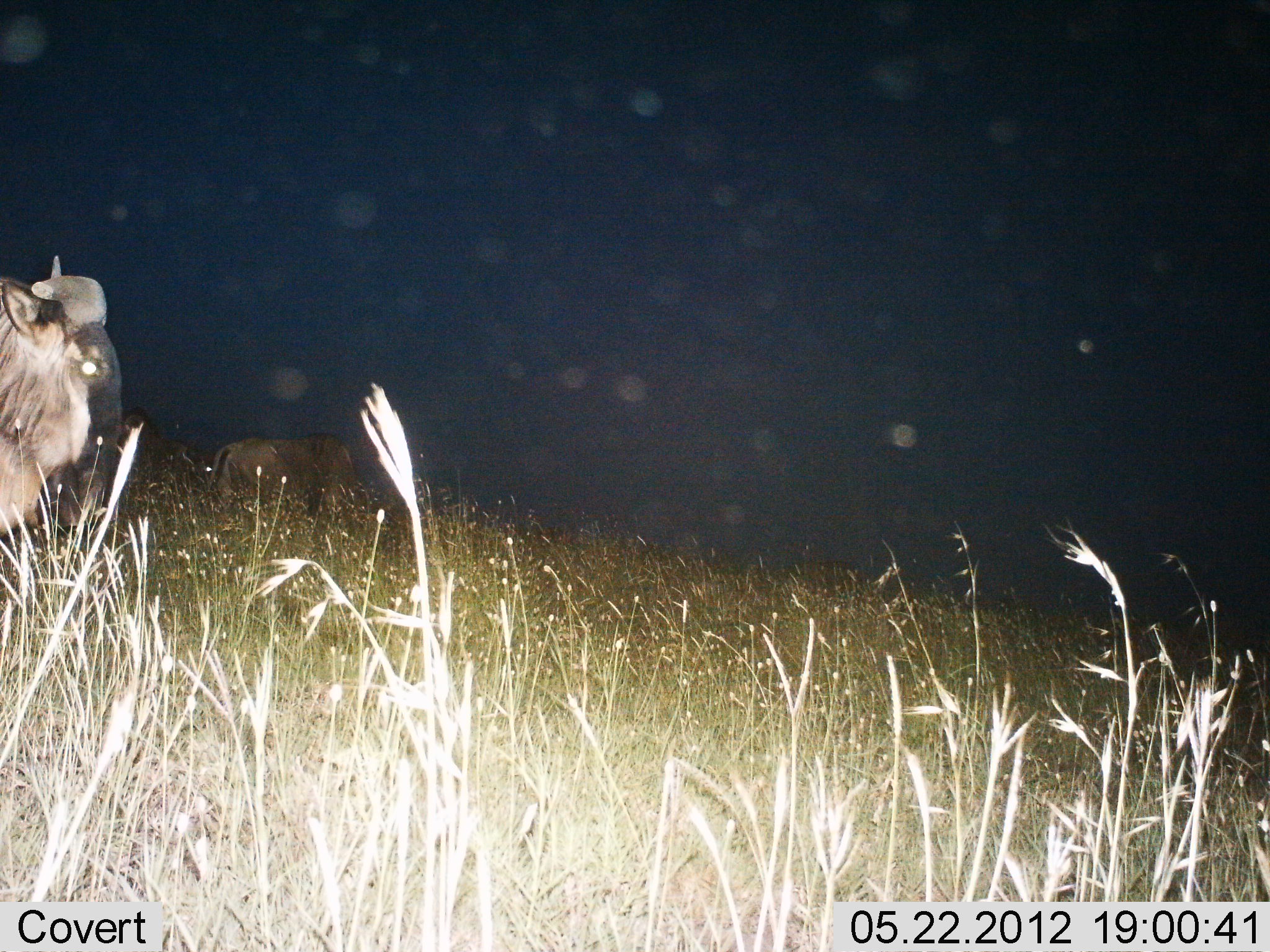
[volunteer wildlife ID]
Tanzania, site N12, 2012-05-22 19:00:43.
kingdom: Animalia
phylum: Chordata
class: Mammalia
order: Artiodactyla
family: Bovidae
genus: Connochaetes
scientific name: Connochaetes taurinus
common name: blue wildebeest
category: wildebeest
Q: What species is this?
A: Wildebeest (blue wildebeest) (Connochaetes taurinus).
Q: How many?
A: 2.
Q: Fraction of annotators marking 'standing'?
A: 80%.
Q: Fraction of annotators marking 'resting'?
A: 10%.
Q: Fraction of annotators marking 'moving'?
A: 10%.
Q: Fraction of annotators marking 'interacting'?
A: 0%.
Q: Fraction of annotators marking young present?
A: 0%.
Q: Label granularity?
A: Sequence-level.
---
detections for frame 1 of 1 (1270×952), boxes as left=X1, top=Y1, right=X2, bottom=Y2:
animal: left=0, top=255, right=123, bottom=539; left=205, top=434, right=358, bottom=509; left=125, top=408, right=203, bottom=480